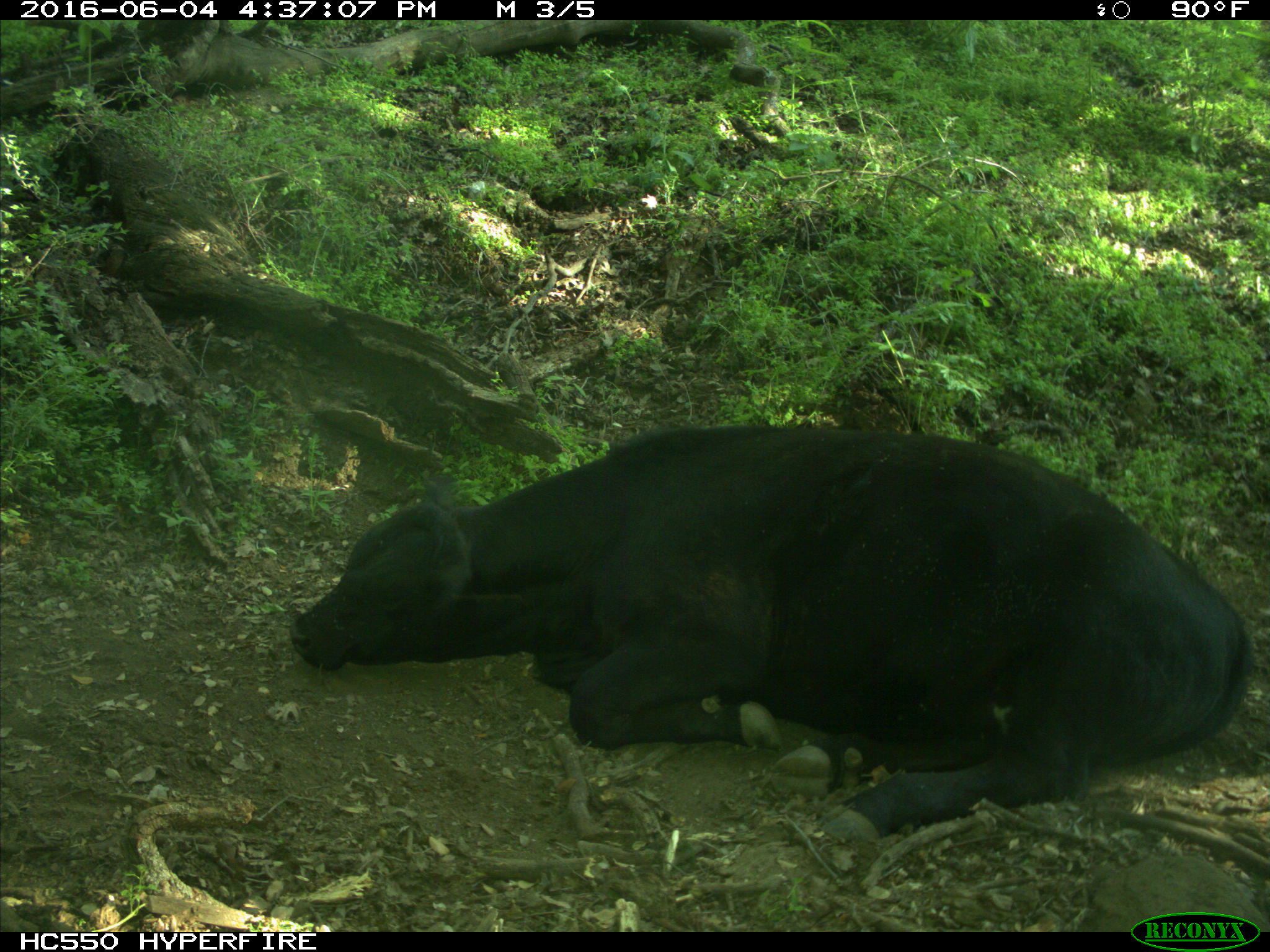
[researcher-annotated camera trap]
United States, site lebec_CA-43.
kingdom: Animalia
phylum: Chordata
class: Mammalia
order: Artiodactyla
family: Bovidae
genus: Bos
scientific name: Bos taurus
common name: domestic cow